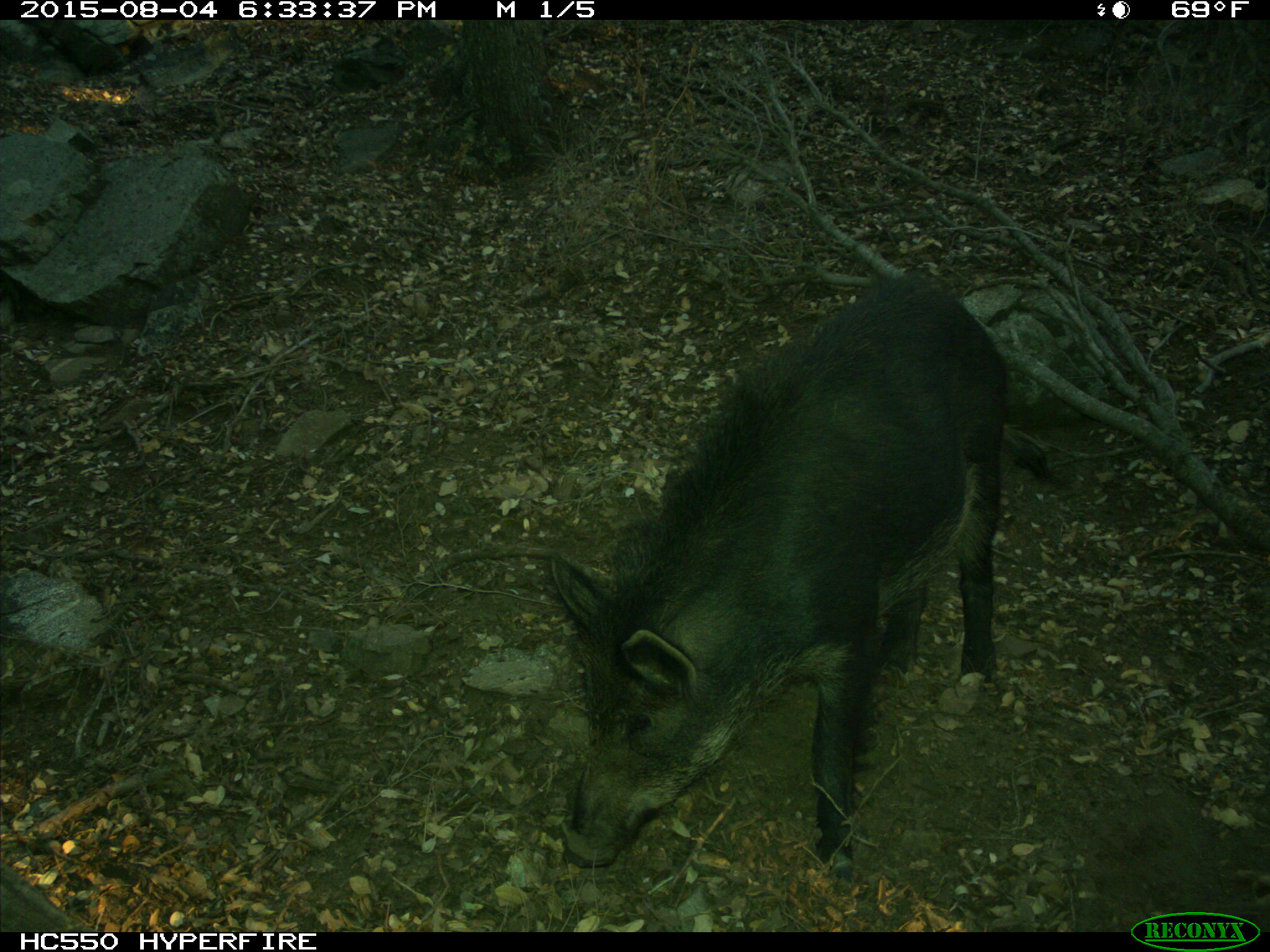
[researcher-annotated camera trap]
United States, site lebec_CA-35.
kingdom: Animalia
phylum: Chordata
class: Mammalia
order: Artiodactyla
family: Suidae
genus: Sus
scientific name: Sus scrofa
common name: wild boar